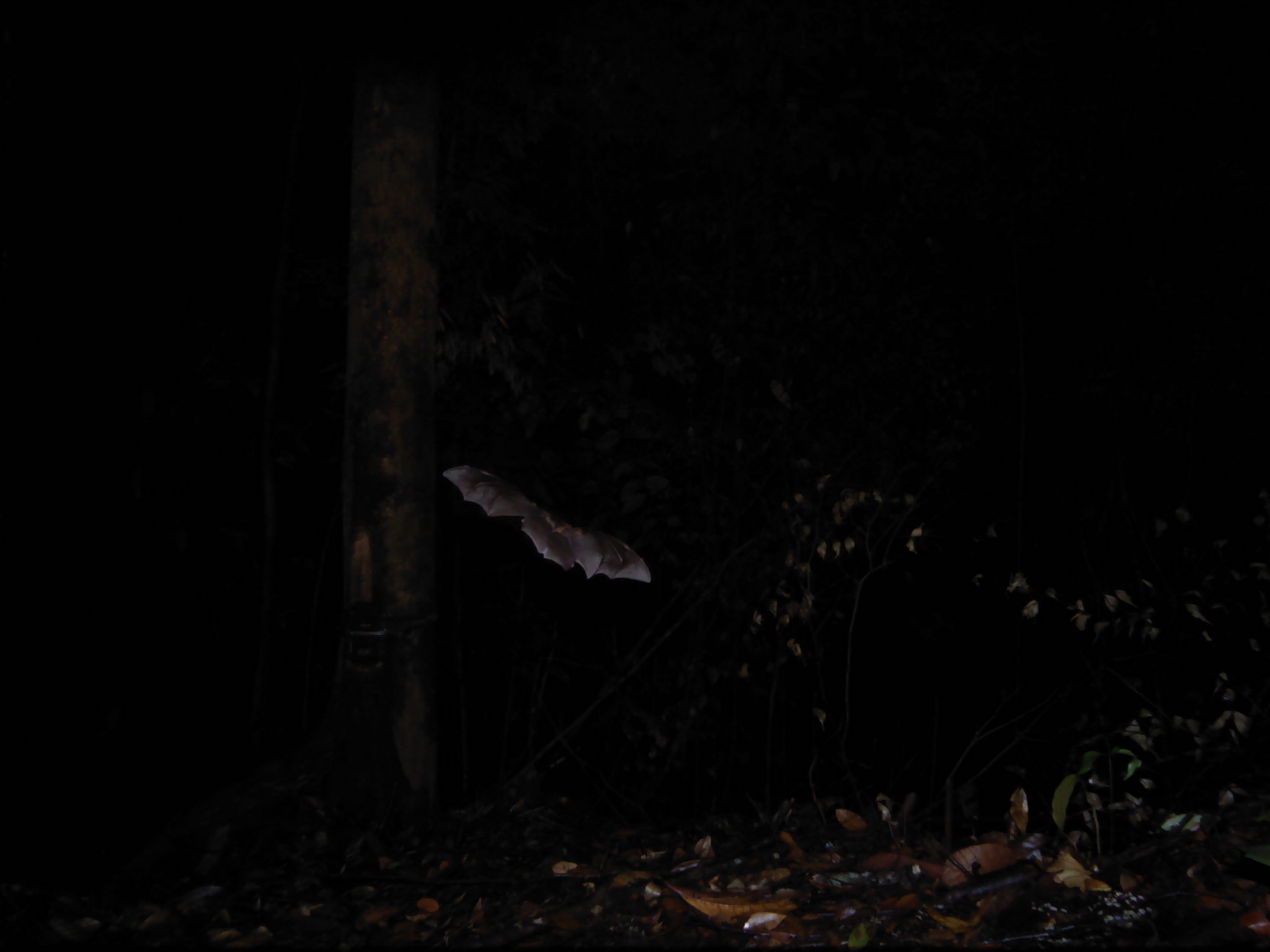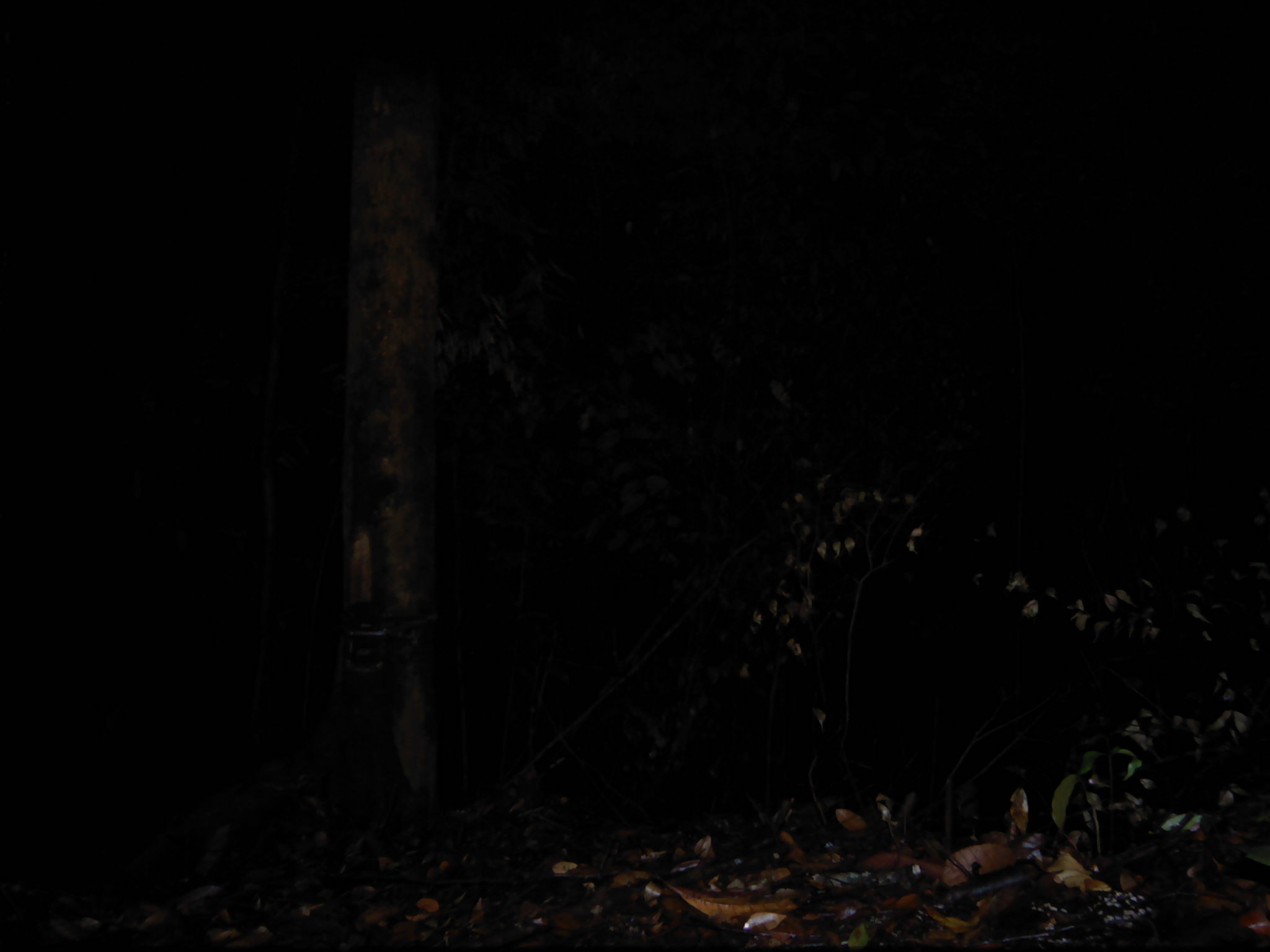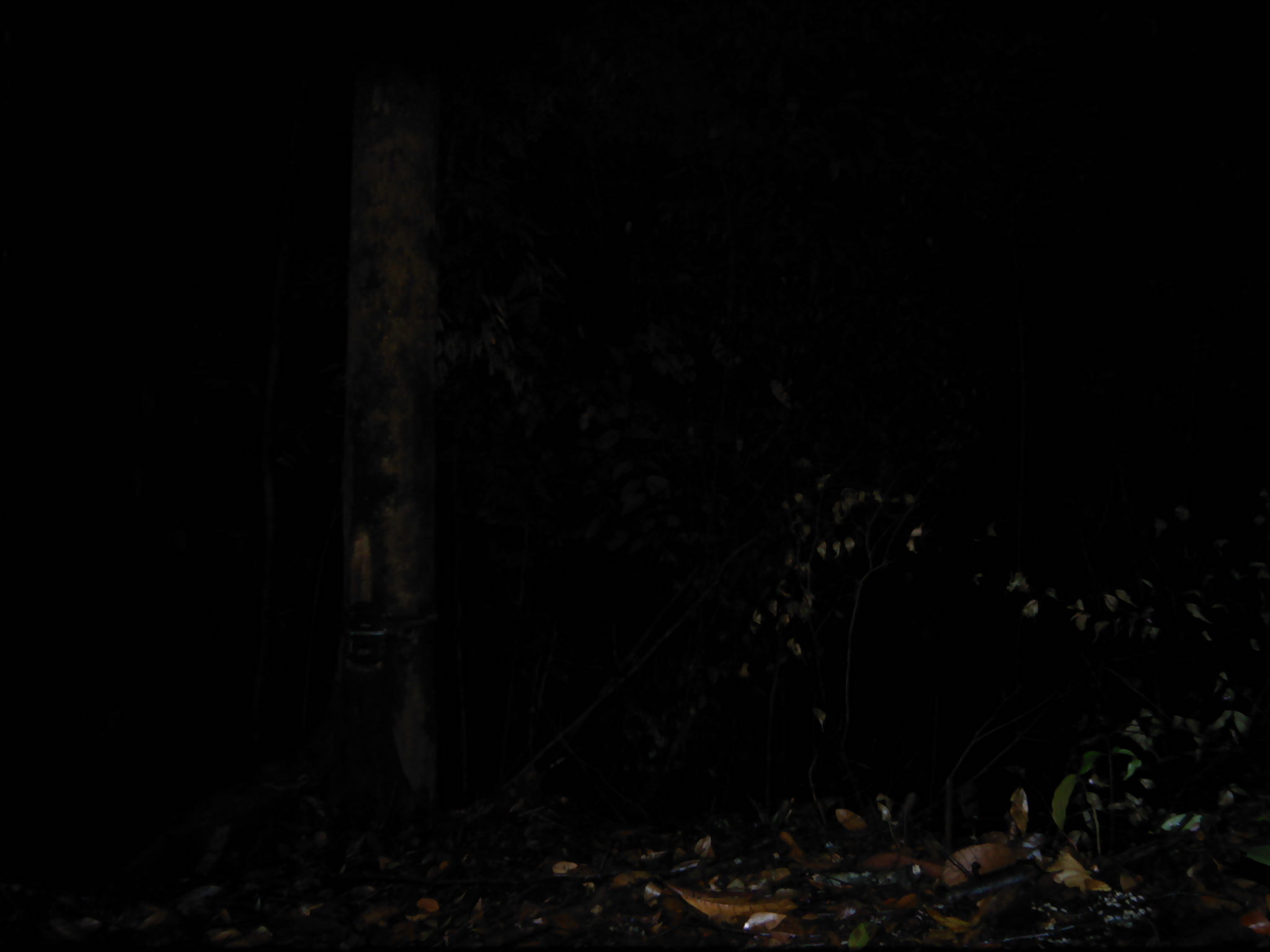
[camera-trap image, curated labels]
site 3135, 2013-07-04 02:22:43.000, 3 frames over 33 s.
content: unidentified animal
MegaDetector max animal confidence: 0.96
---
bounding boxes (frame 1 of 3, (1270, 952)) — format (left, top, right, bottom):
unknown: (440, 461, 651, 582)